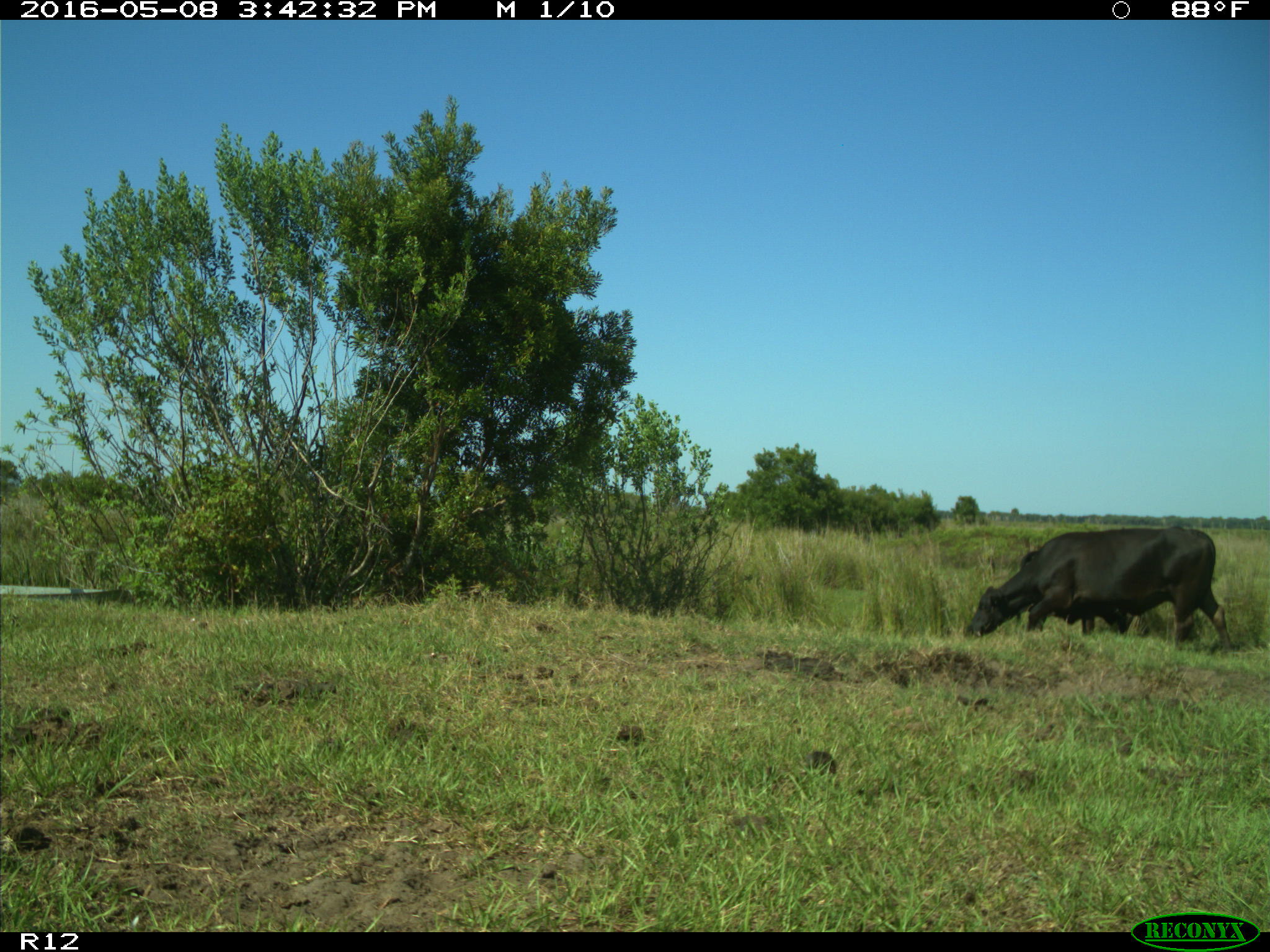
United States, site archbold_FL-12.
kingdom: Animalia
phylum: Chordata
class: Mammalia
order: Artiodactyla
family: Bovidae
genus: Bos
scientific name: Bos taurus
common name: domestic cow